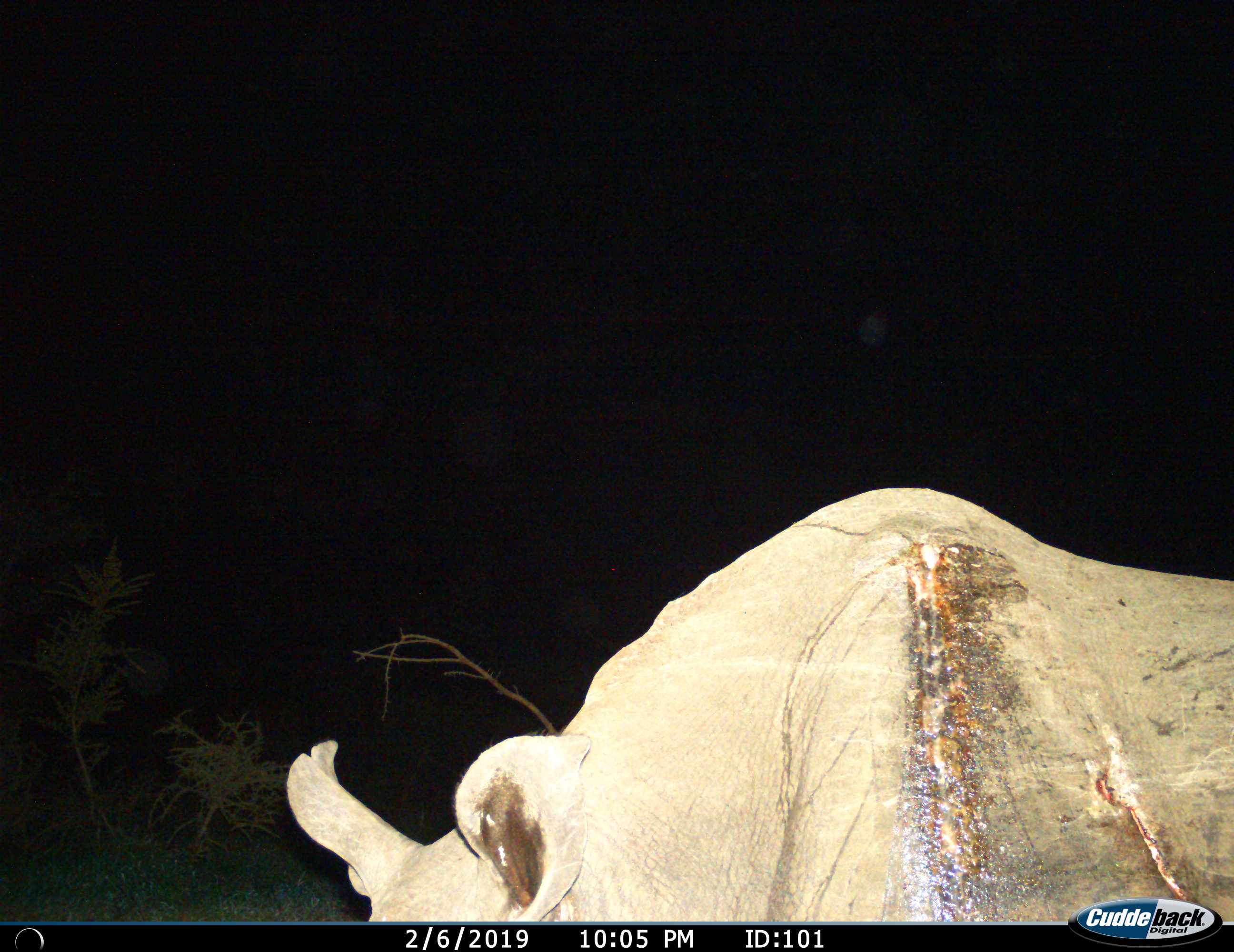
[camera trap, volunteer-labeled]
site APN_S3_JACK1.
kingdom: Animalia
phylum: Chordata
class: Mammalia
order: Perissodactyla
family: Rhinocerotidae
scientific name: Rhinocerotidae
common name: unknown rhinoceros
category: rhinocerosunknown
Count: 1.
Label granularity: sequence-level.